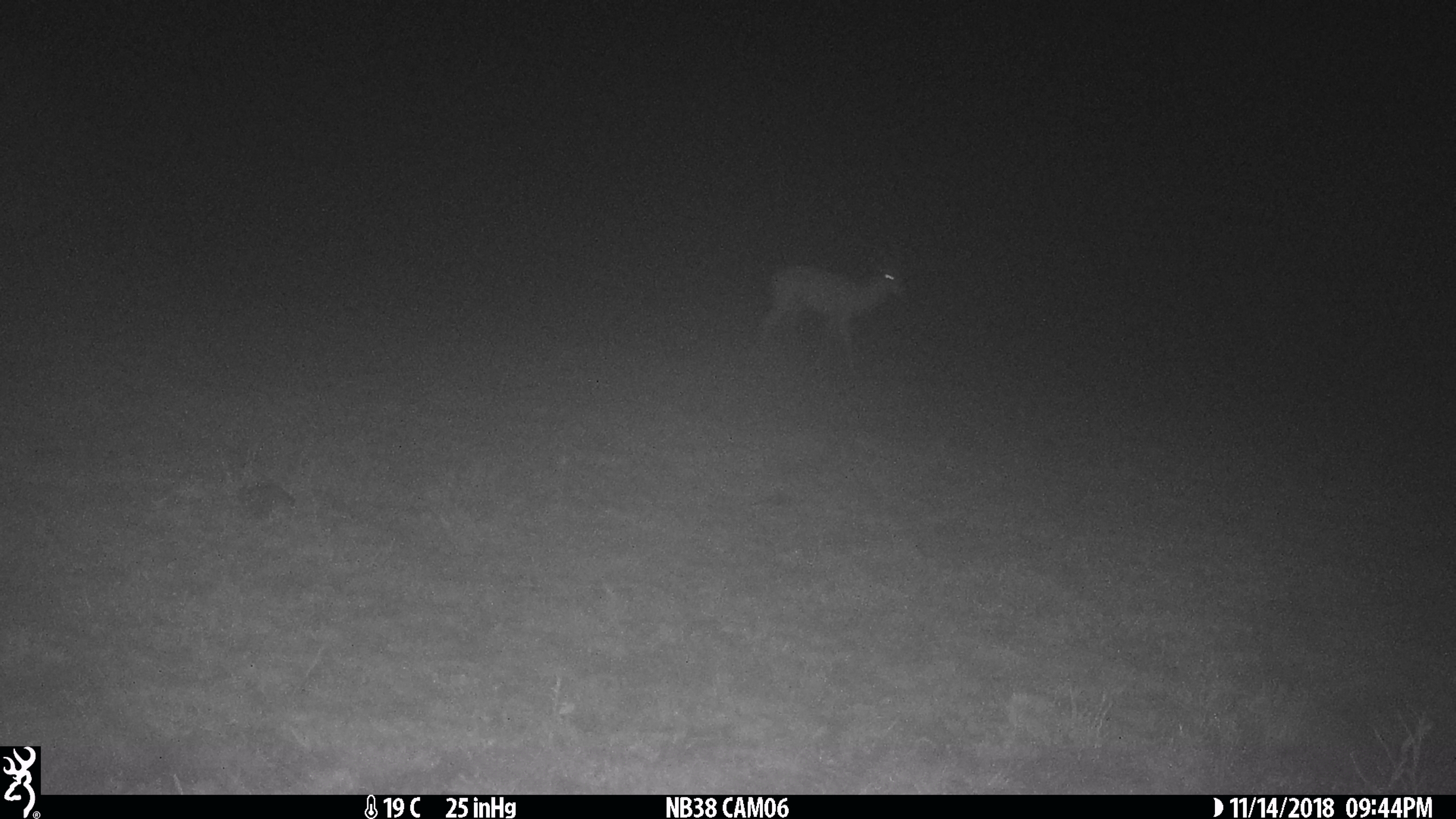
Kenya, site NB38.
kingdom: Animalia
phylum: Chordata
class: Mammalia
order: Artiodactyla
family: Bovidae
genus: Aepyceros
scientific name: Aepyceros melampus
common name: impala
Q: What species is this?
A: Impala (Aepyceros melampus).